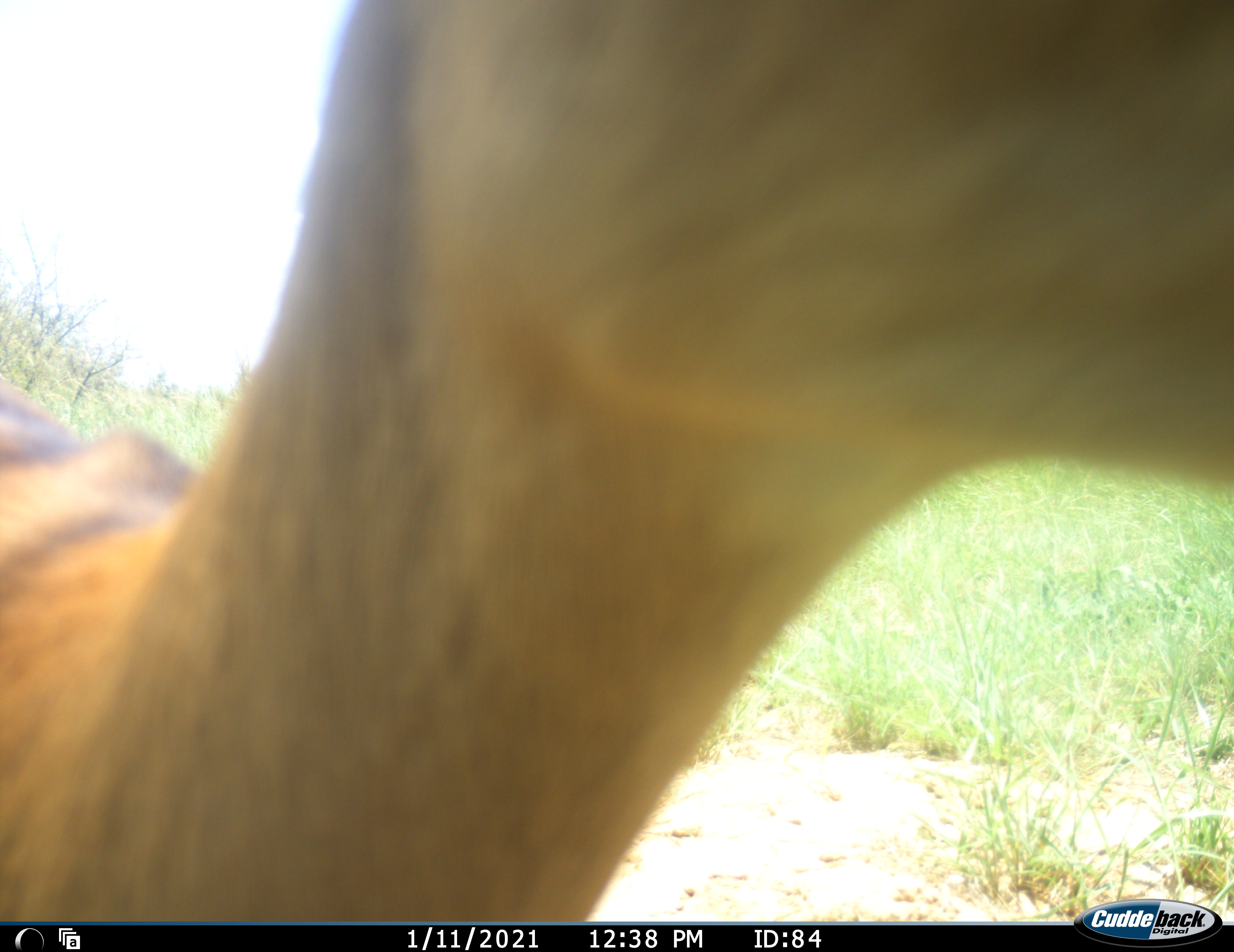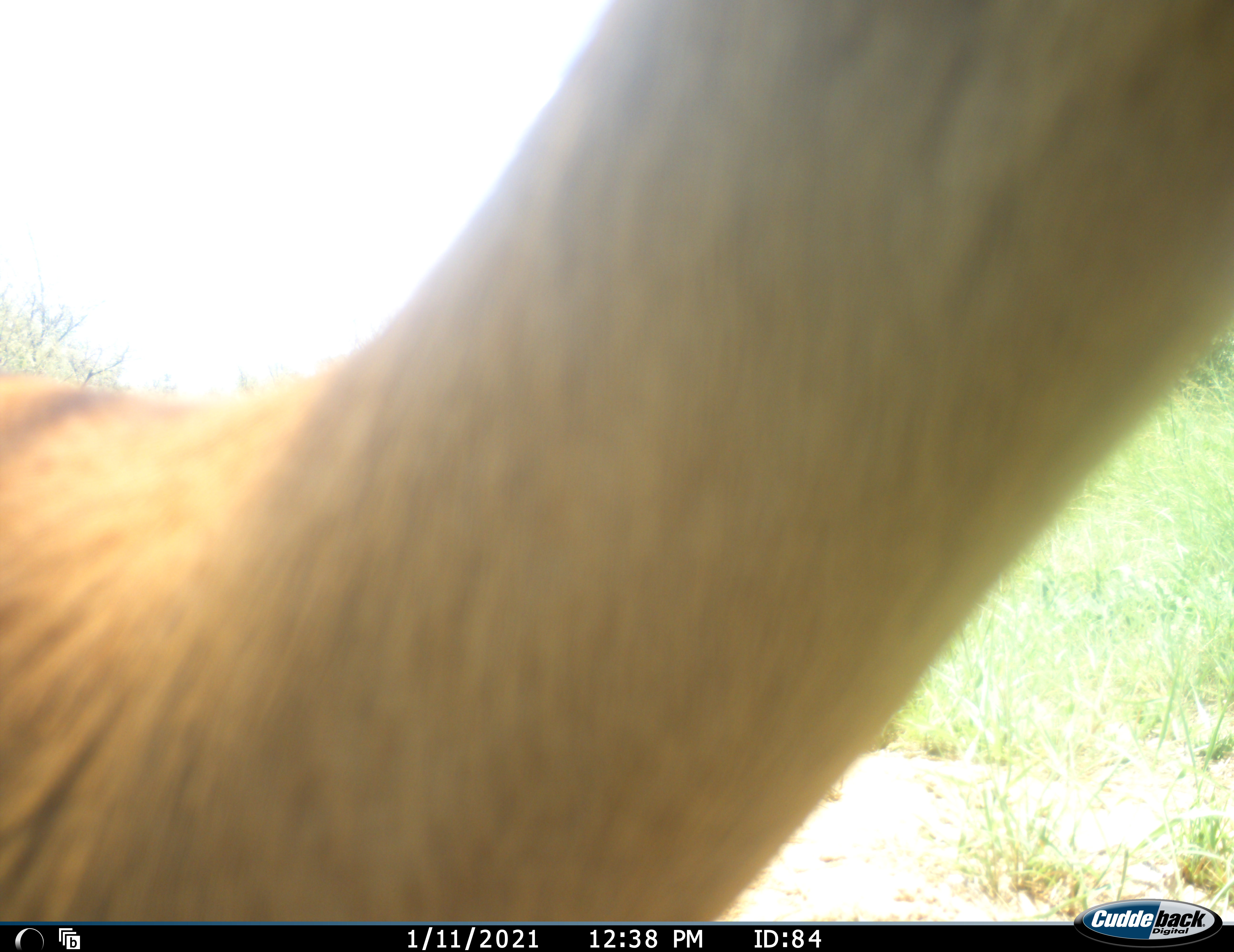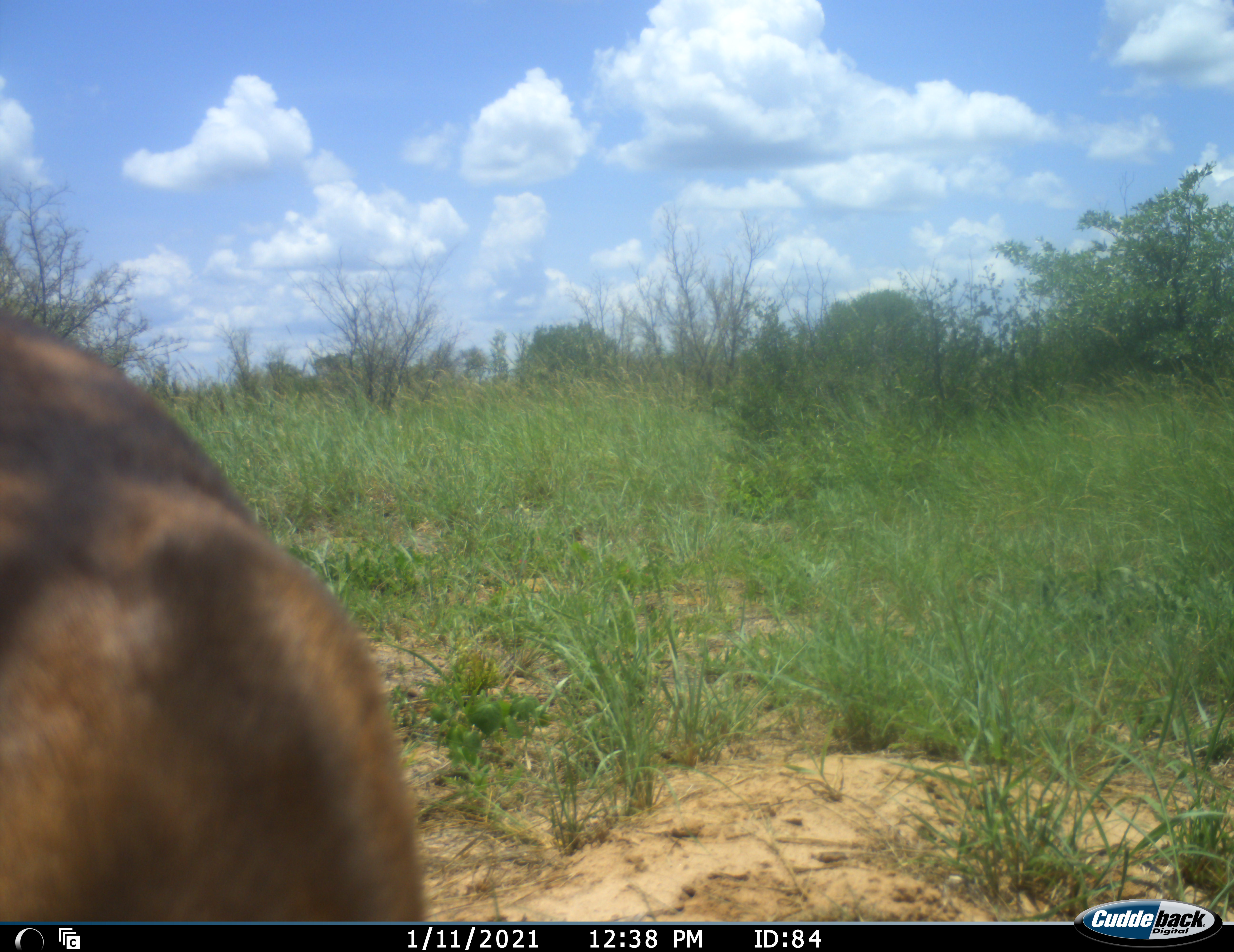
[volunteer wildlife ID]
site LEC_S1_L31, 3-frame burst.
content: unidentified animal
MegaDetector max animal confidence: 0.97